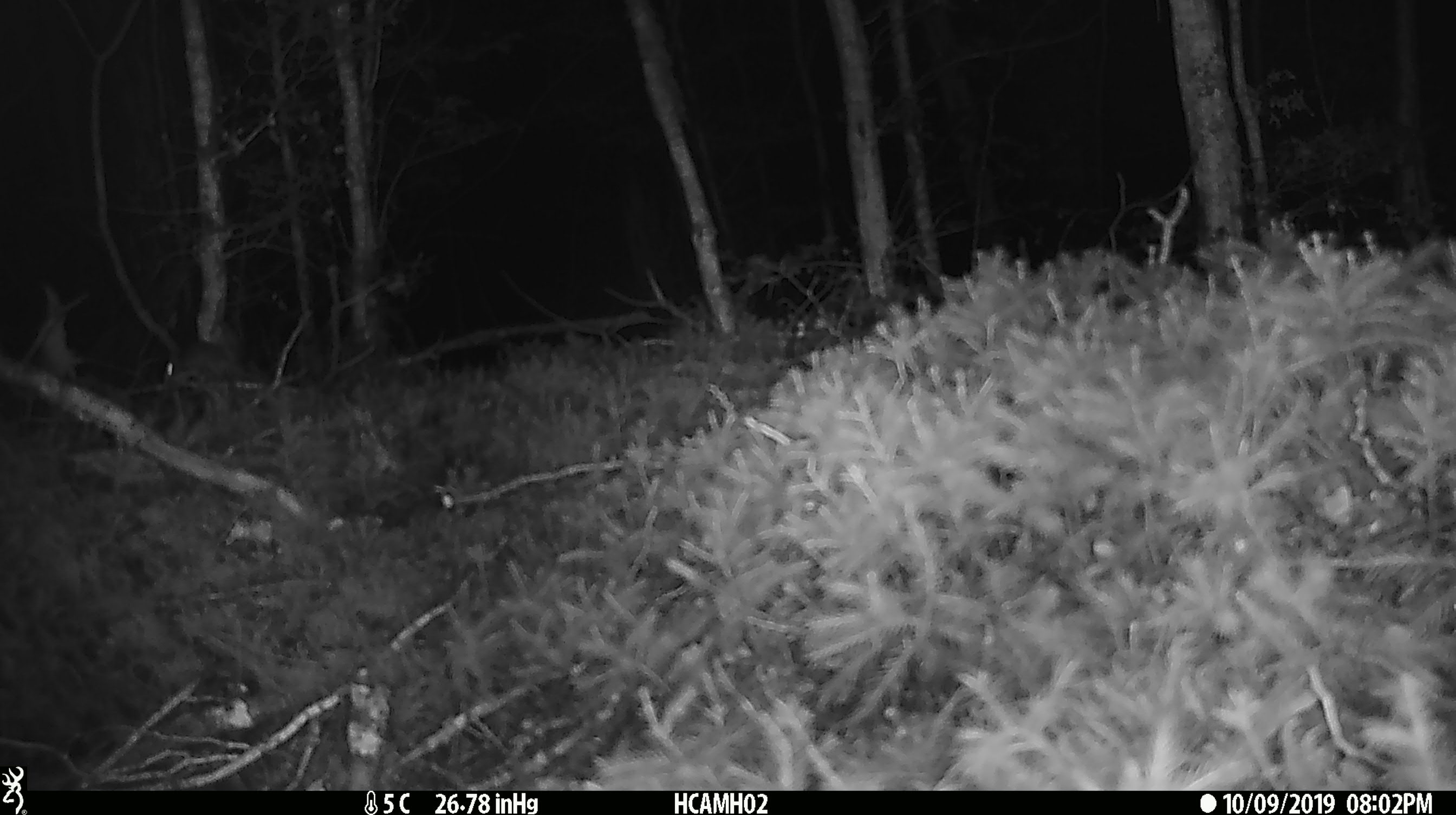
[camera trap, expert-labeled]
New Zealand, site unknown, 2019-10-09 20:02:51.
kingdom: Animalia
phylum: Chordata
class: Mammalia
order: Rodentia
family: Muridae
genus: Mus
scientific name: Mus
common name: mouse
Mouse (Mus).